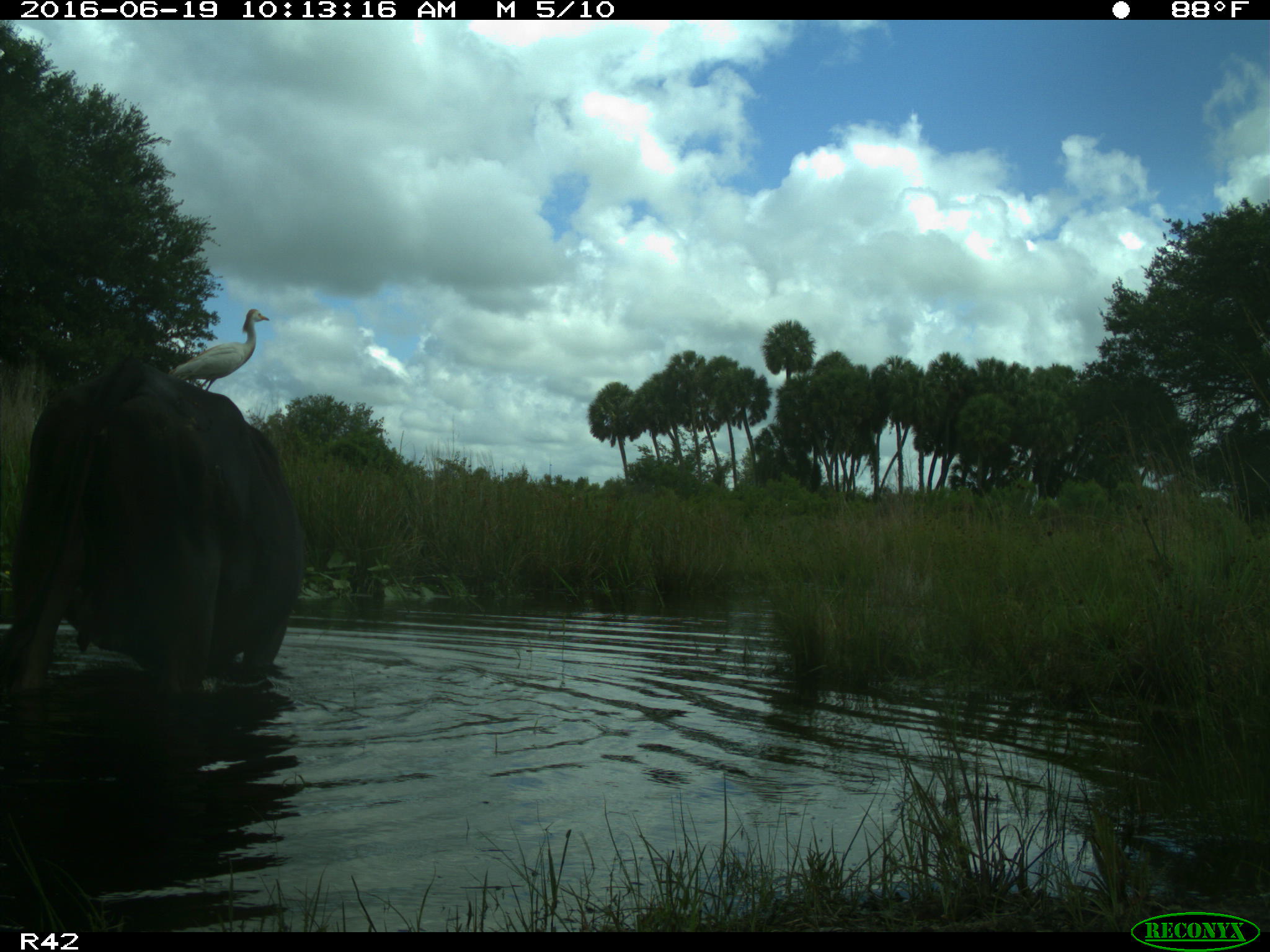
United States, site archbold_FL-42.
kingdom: Animalia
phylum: Chordata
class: Mammalia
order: Artiodactyla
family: Bovidae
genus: Bos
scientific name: Bos taurus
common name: domestic cow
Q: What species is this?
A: Bos taurus (domestic cow).